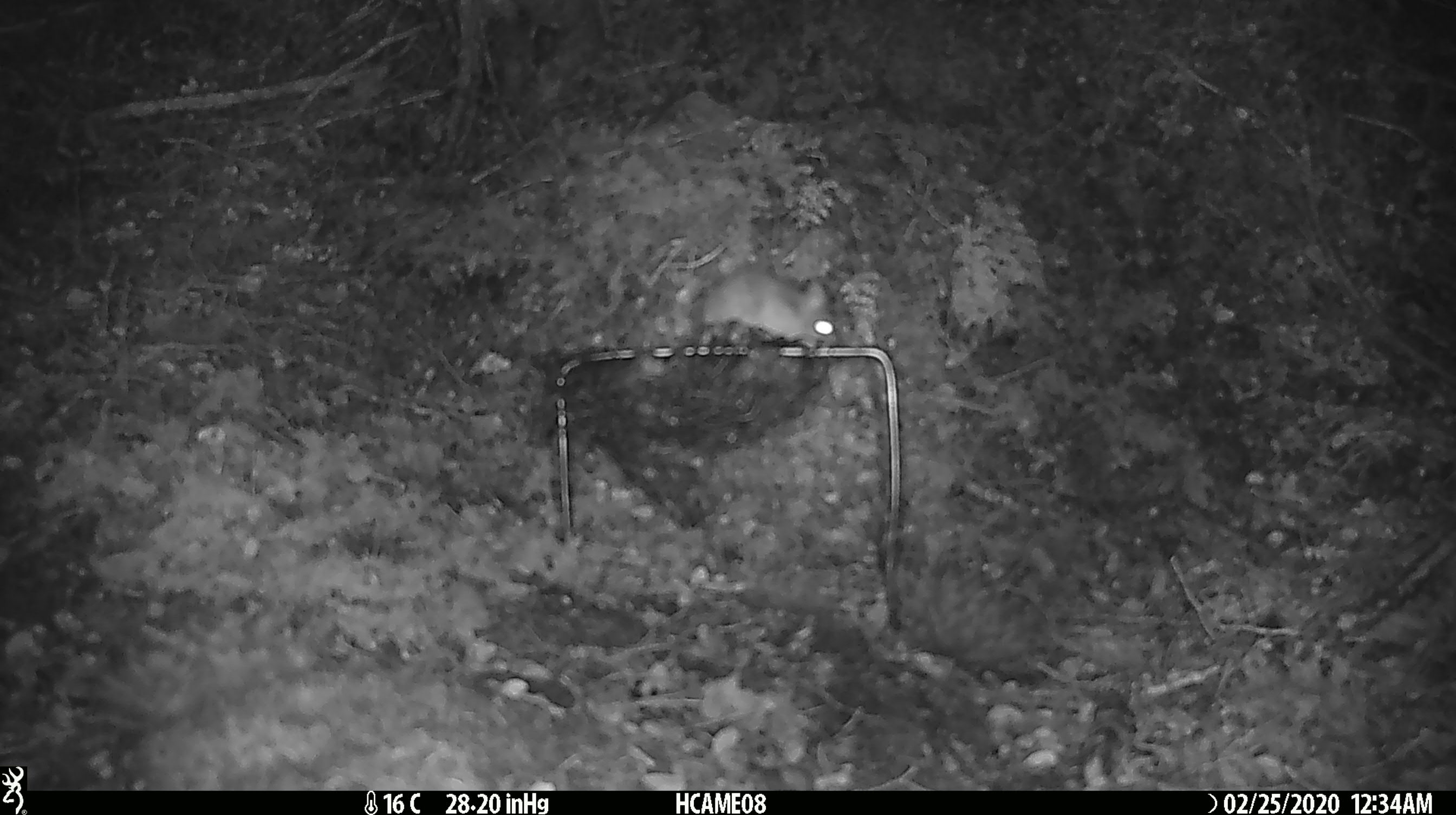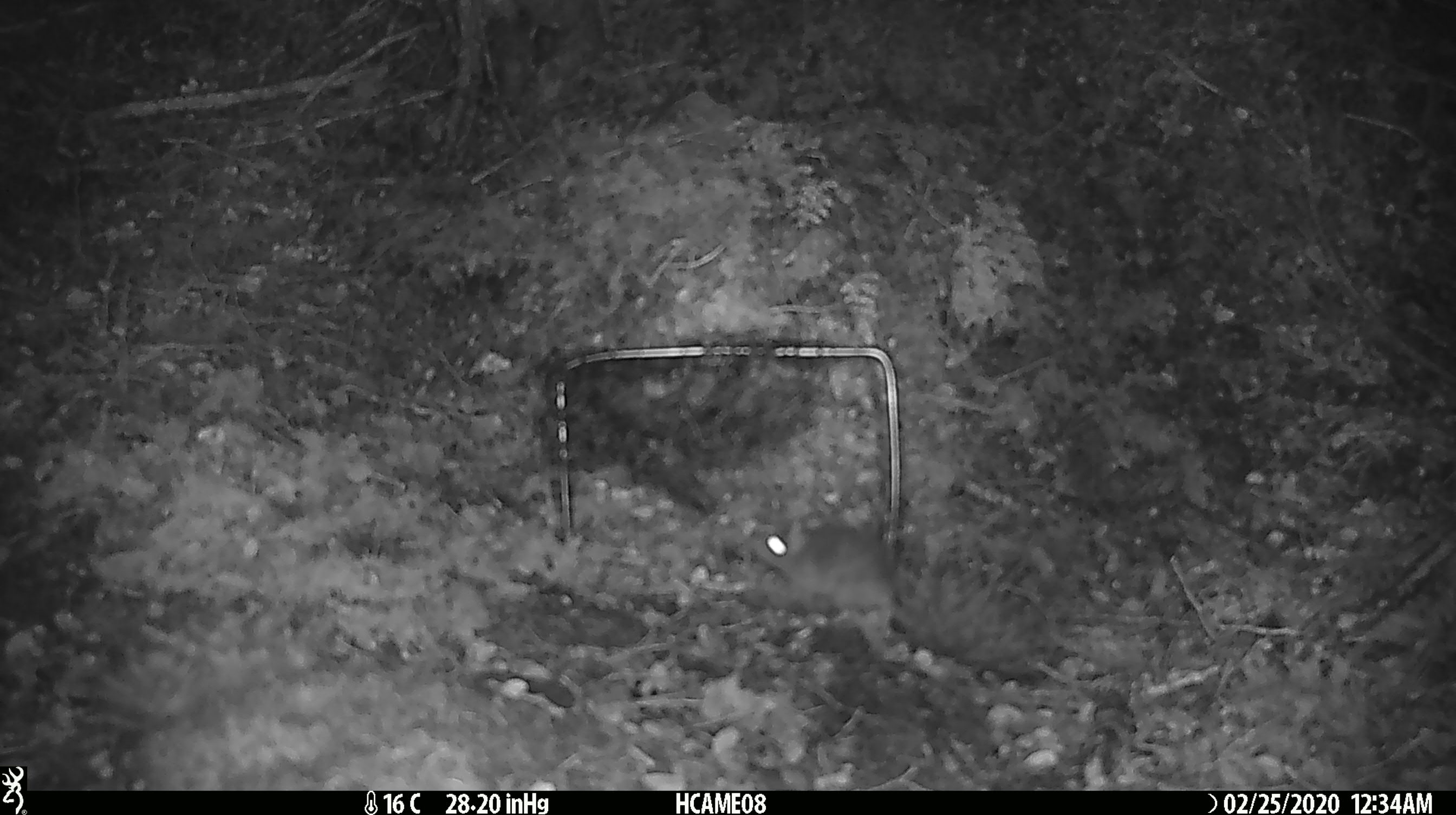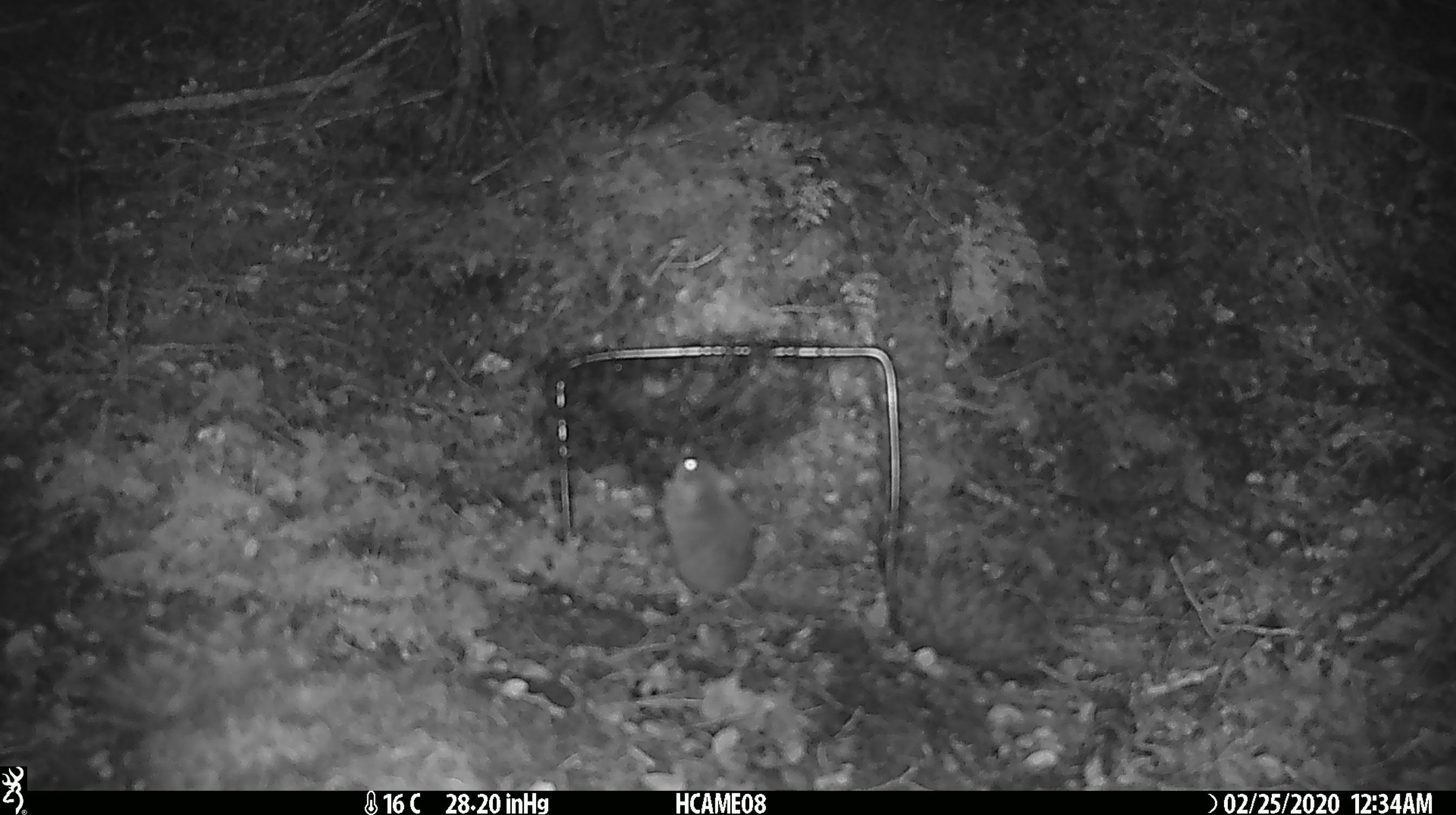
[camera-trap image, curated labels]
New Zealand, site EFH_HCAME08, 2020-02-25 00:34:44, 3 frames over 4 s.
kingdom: Animalia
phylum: Chordata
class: Mammalia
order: Rodentia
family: Muridae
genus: Mus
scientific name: Mus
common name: mouse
Mouse (Mus).